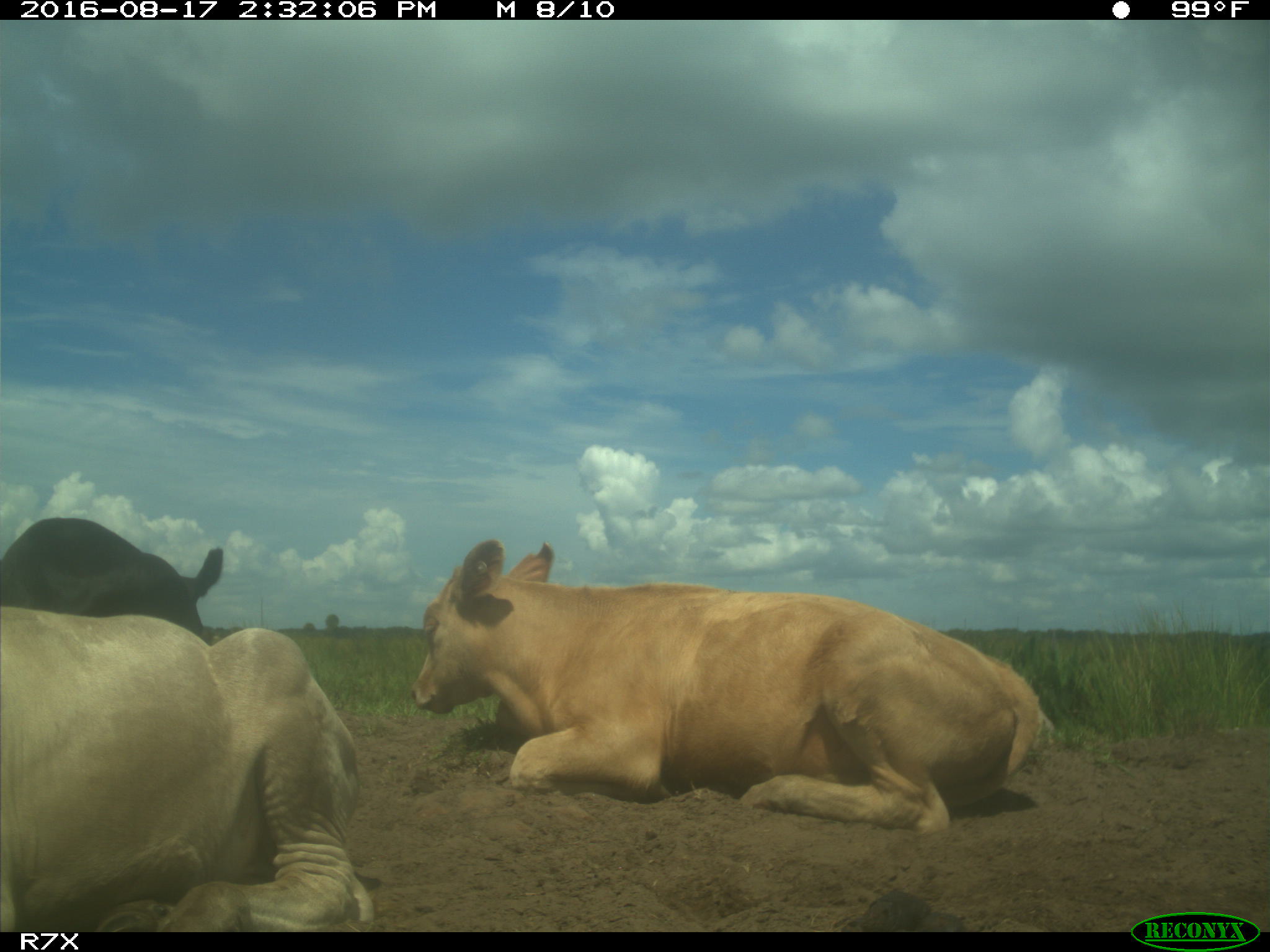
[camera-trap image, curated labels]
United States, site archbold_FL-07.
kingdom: Animalia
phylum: Chordata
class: Mammalia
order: Artiodactyla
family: Bovidae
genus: Bos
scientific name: Bos taurus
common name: domestic cow